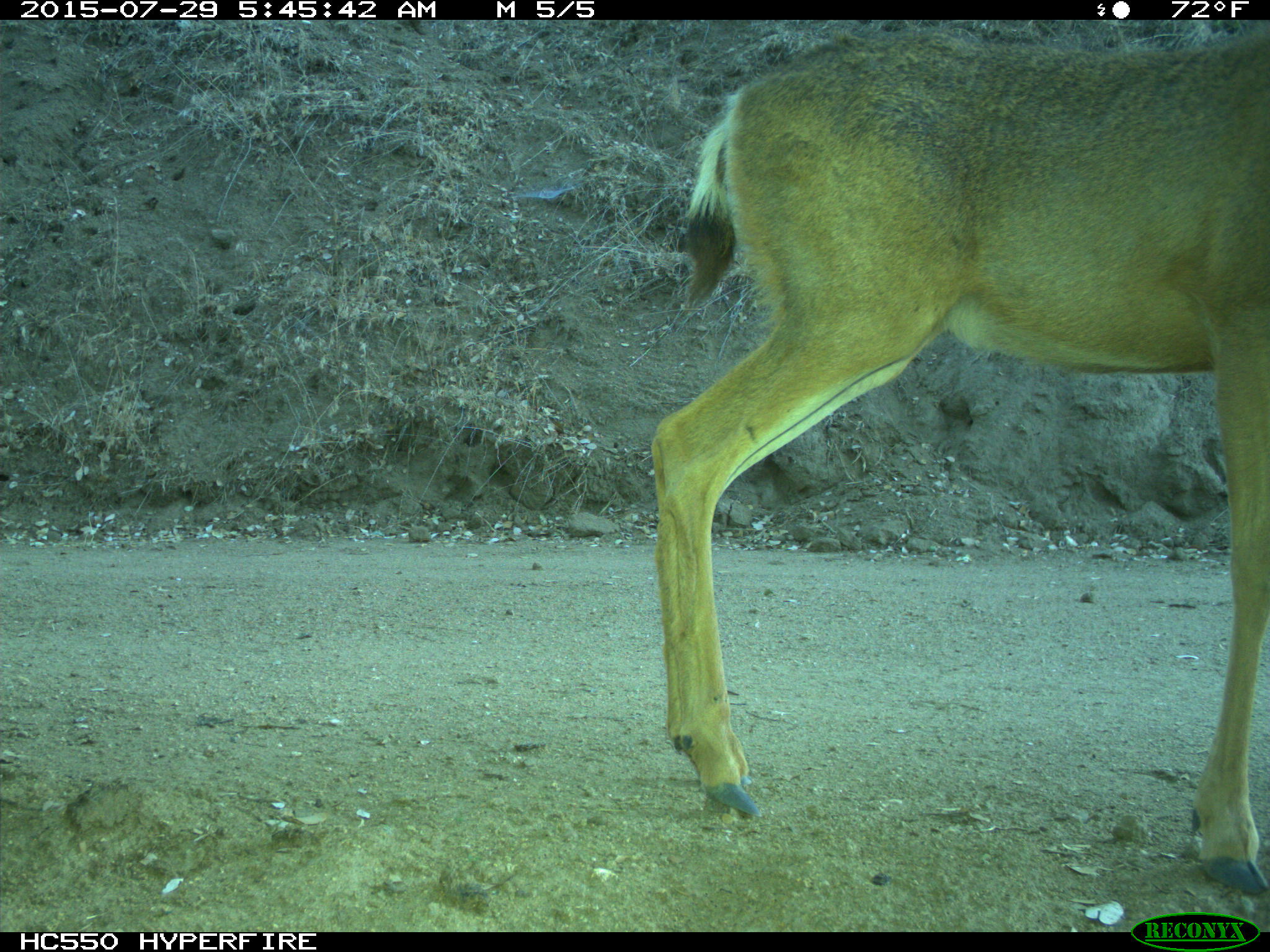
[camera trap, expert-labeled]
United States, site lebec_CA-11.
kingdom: Animalia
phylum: Chordata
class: Mammalia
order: Artiodactyla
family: Cervidae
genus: Odocoileus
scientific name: Odocoileus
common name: deer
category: unidentified deer